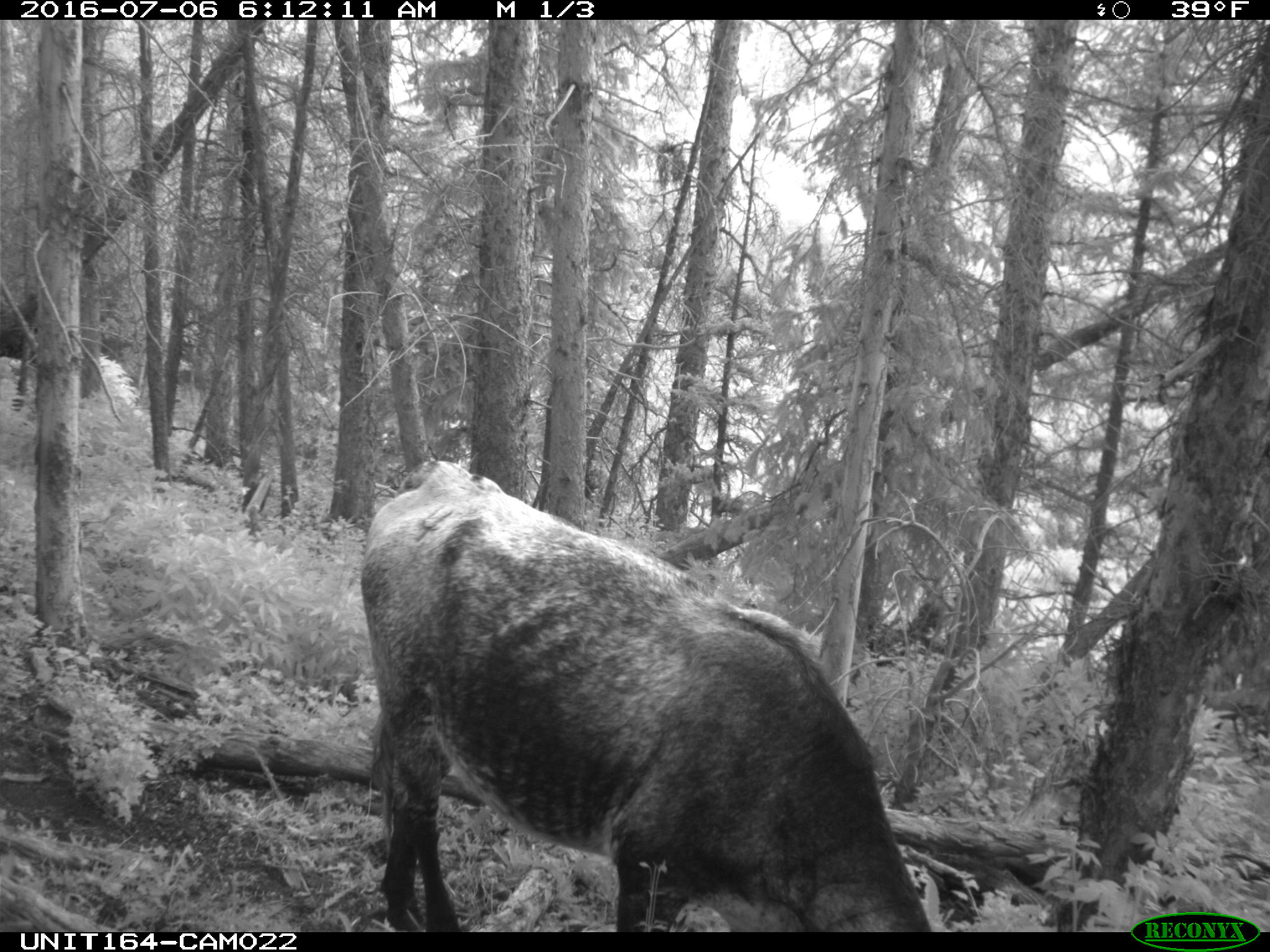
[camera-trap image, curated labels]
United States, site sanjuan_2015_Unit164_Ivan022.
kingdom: Animalia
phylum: Chordata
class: Mammalia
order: Artiodactyla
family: Bovidae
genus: Bos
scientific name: Bos taurus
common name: domestic cow